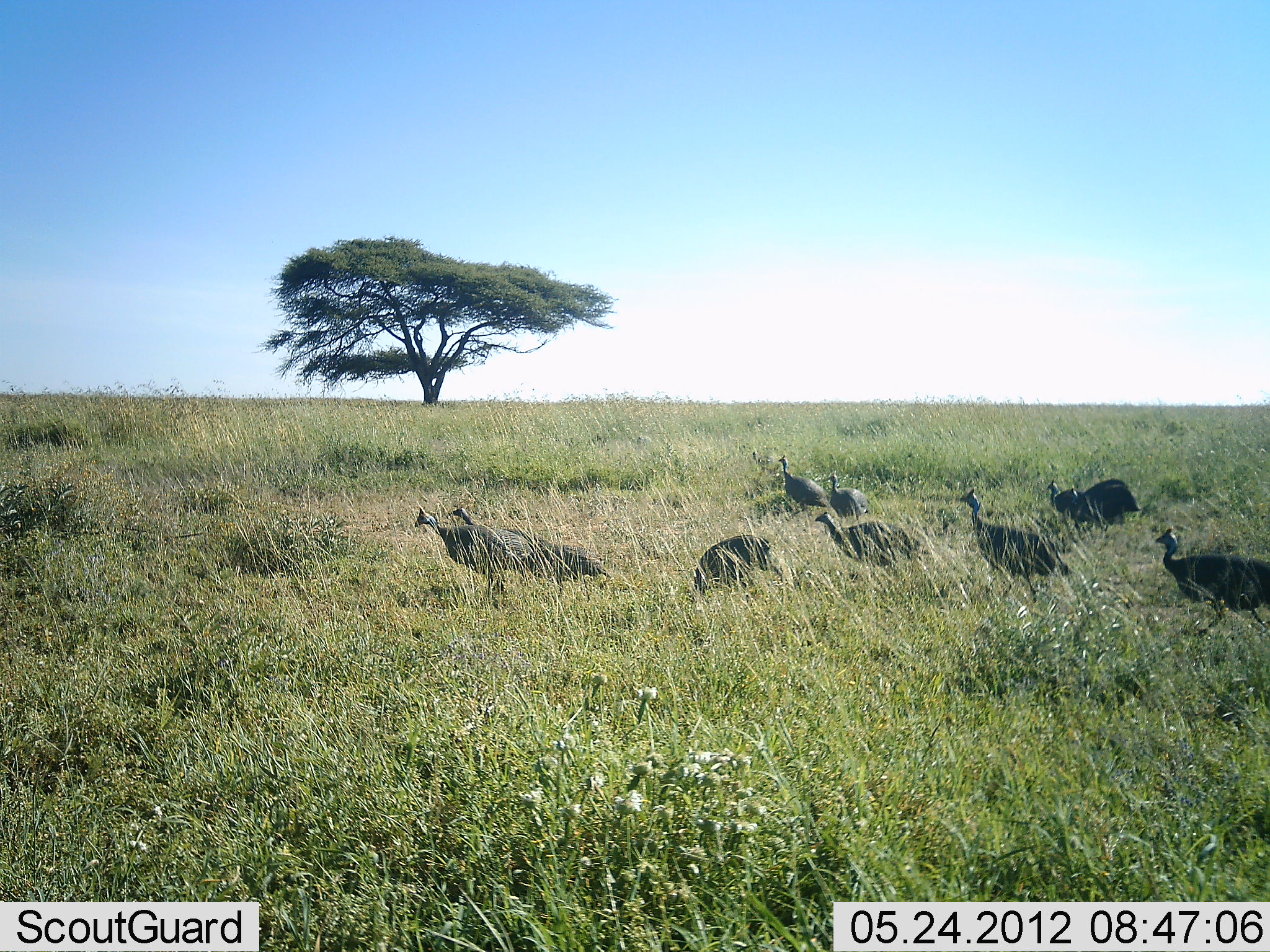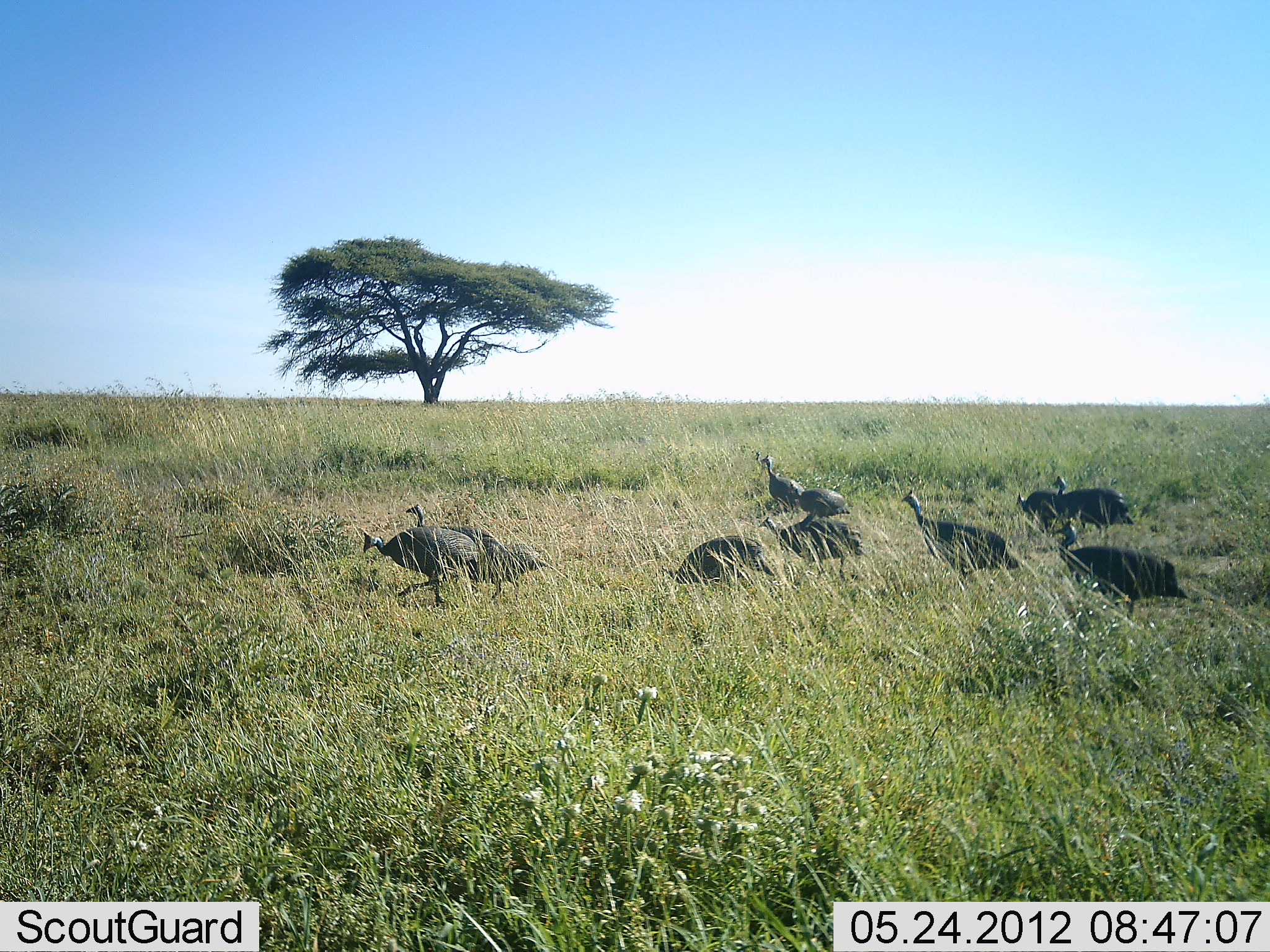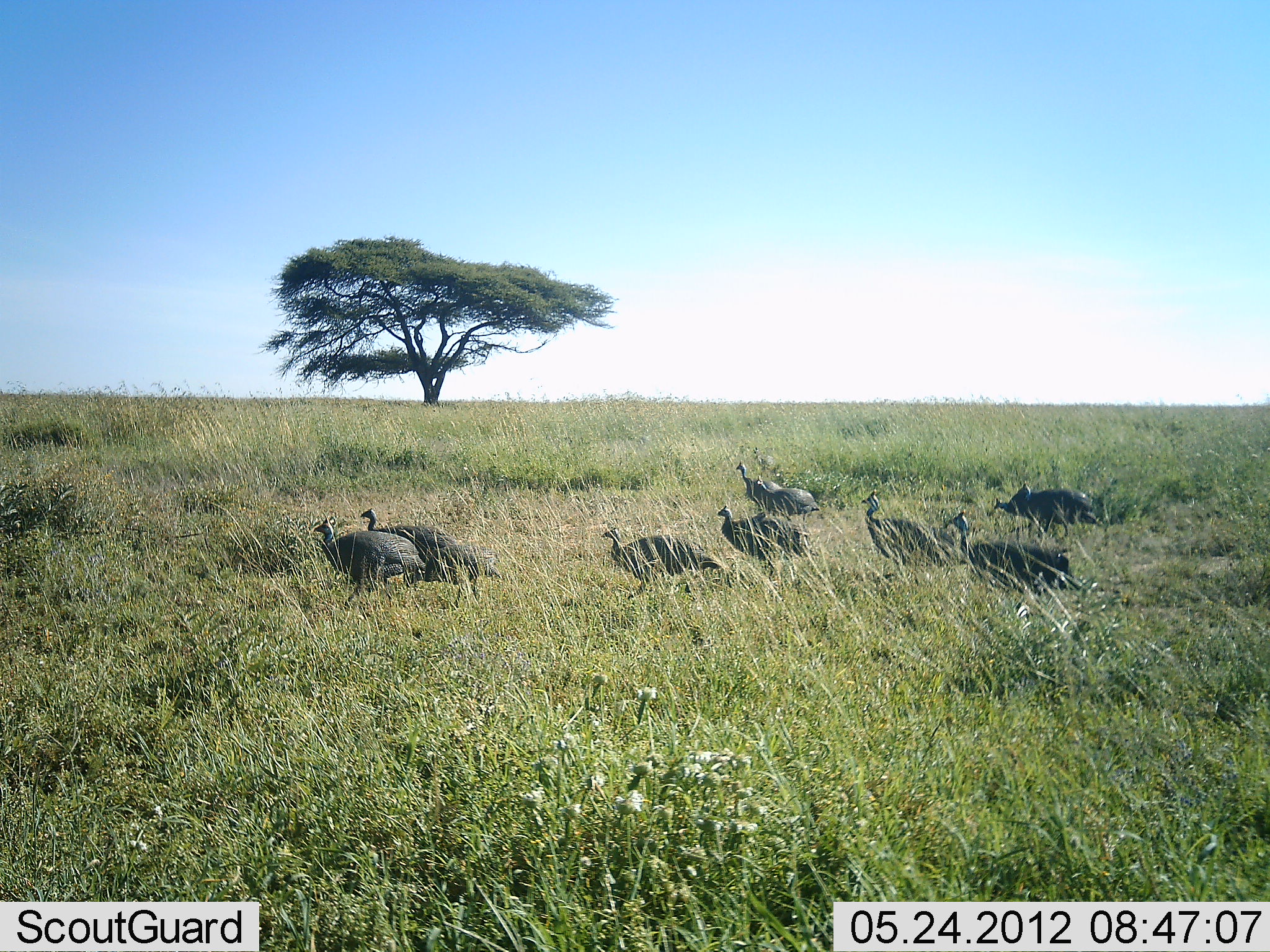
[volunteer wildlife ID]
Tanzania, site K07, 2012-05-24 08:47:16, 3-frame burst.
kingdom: Animalia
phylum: Chordata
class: Aves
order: Galliformes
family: Numididae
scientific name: Numididae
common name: guinea fowl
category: guineafowl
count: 10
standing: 0%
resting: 0%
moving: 100%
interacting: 0%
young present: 0%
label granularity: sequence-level